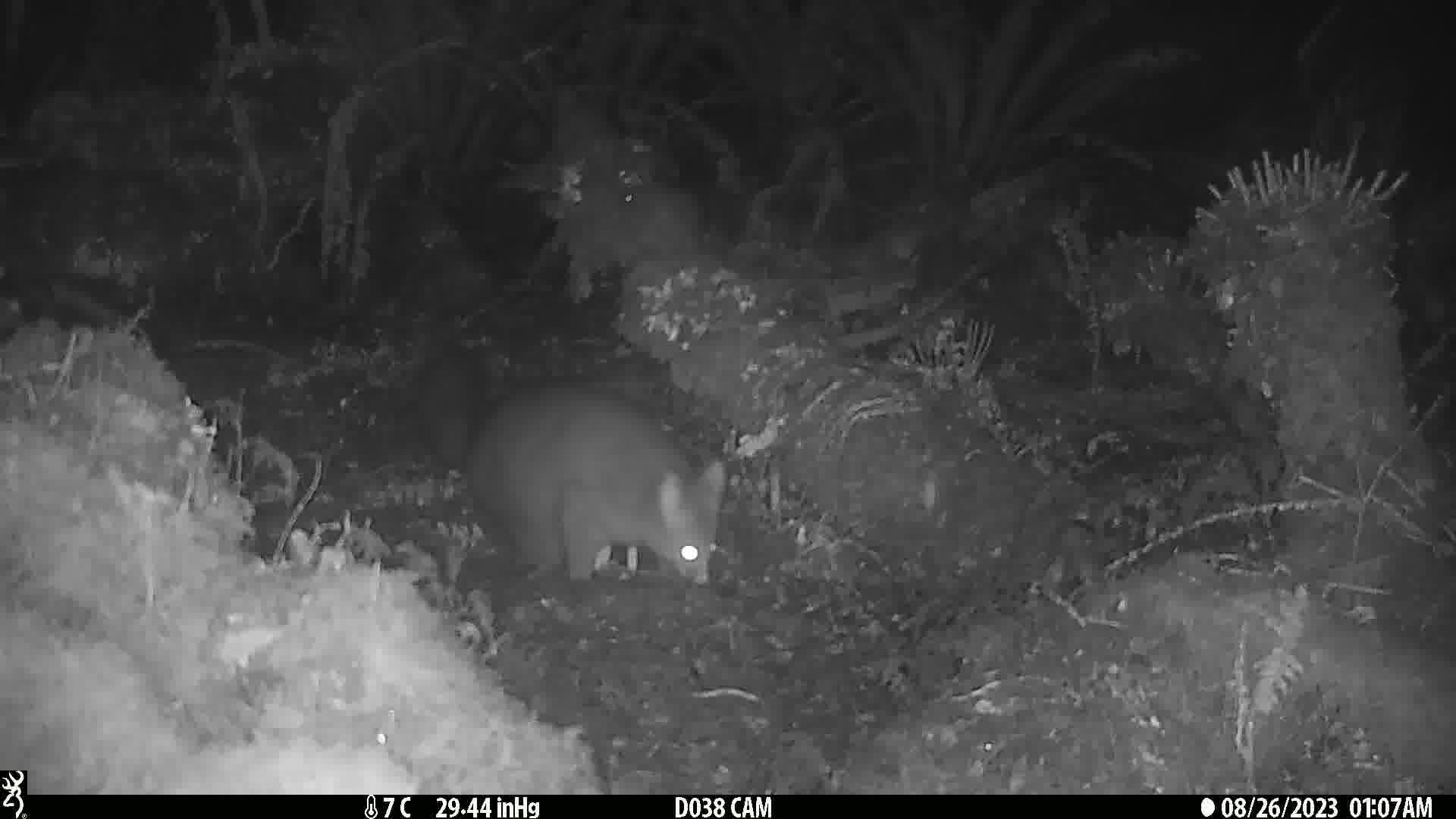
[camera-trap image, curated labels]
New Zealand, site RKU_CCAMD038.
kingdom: Animalia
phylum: Chordata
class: Mammalia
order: Diprotodontia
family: Phalangeridae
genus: Trichosurus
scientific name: Trichosurus vulpecula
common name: common brushtail possum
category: possum